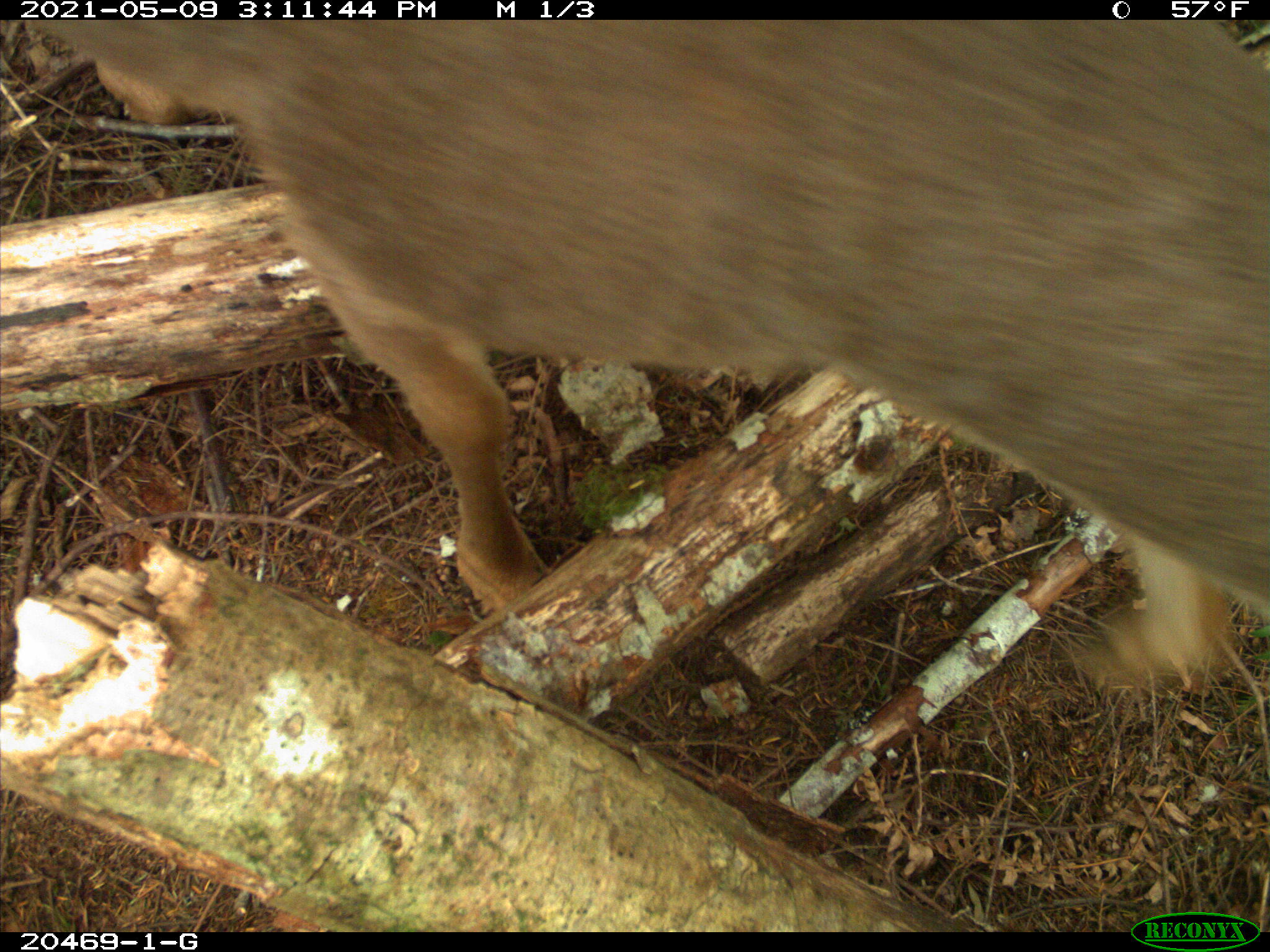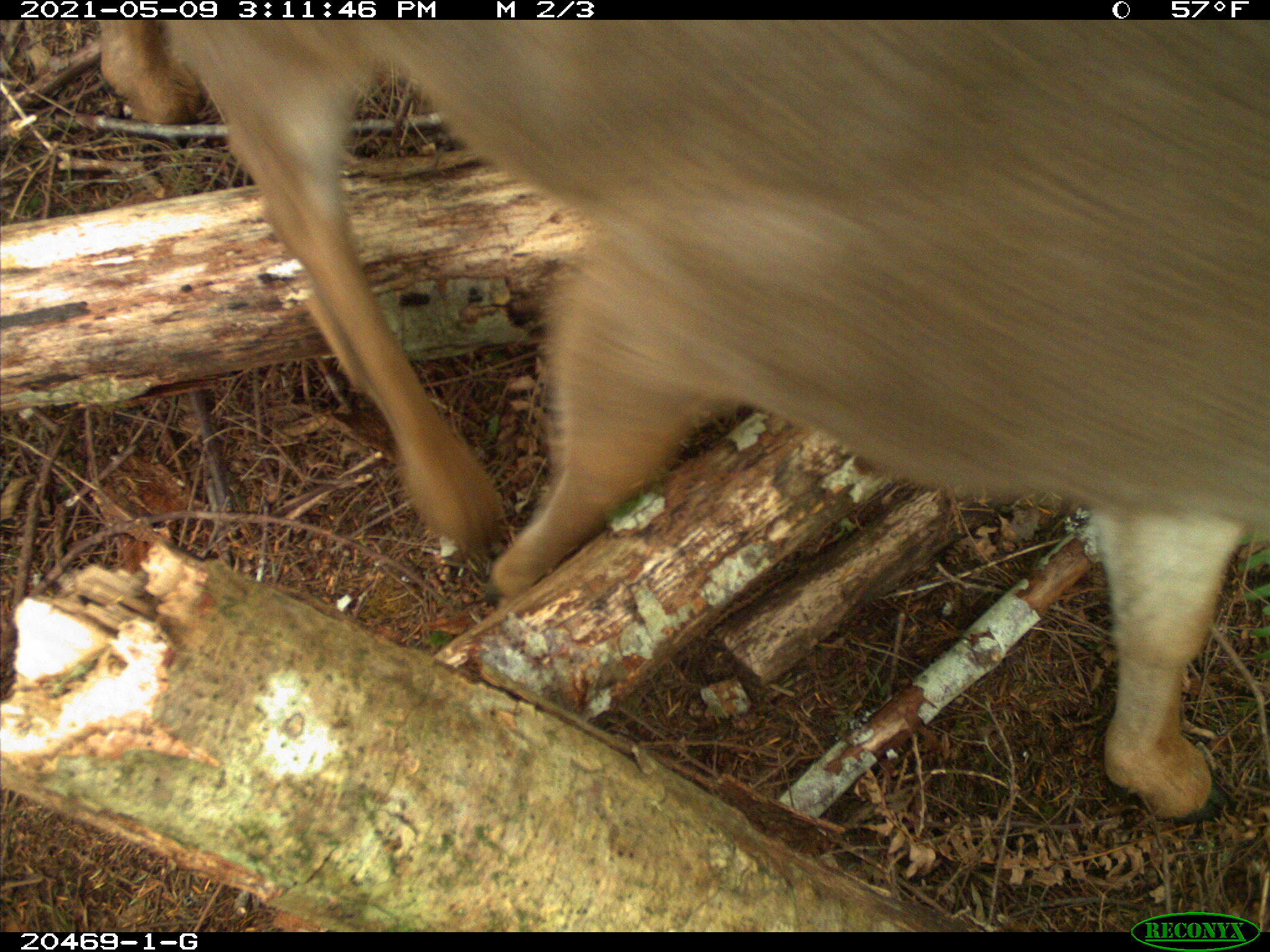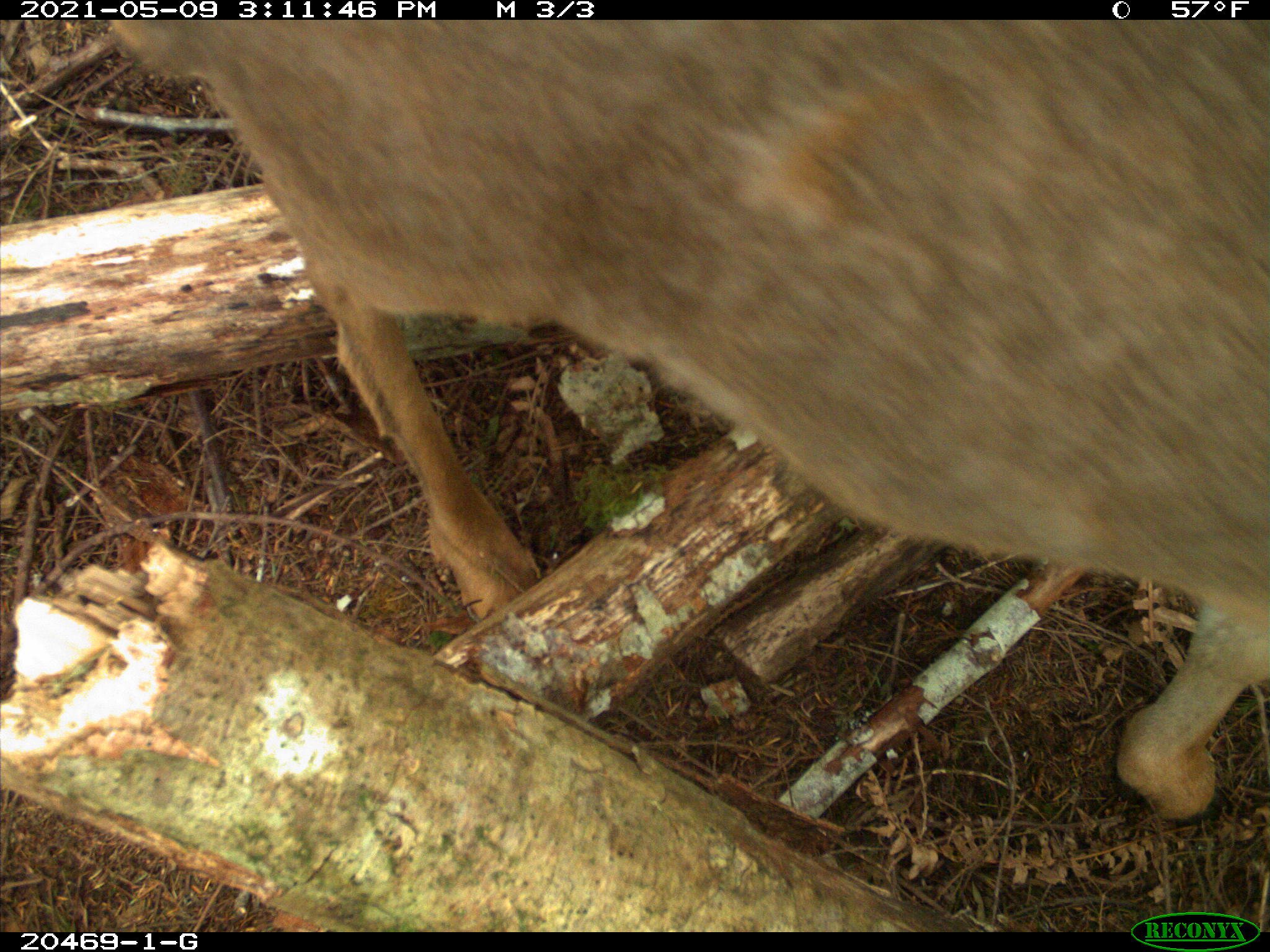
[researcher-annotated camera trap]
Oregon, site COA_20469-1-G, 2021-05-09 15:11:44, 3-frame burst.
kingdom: Animalia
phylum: Chordata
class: Mammalia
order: Artiodactyla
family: Cervidae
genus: Odocoileus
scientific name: Odocoileus hemionus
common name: black-tailed deer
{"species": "black-tailed deer (Odocoileus hemionus)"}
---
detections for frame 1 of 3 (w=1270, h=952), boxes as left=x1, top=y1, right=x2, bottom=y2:
black-tailed deer: left=39, top=19, right=1267, bottom=720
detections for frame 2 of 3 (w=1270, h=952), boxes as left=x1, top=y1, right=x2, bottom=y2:
black-tailed deer: left=51, top=19, right=1267, bottom=833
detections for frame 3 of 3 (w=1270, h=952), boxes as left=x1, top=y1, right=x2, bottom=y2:
black-tailed deer: left=83, top=22, right=1266, bottom=839